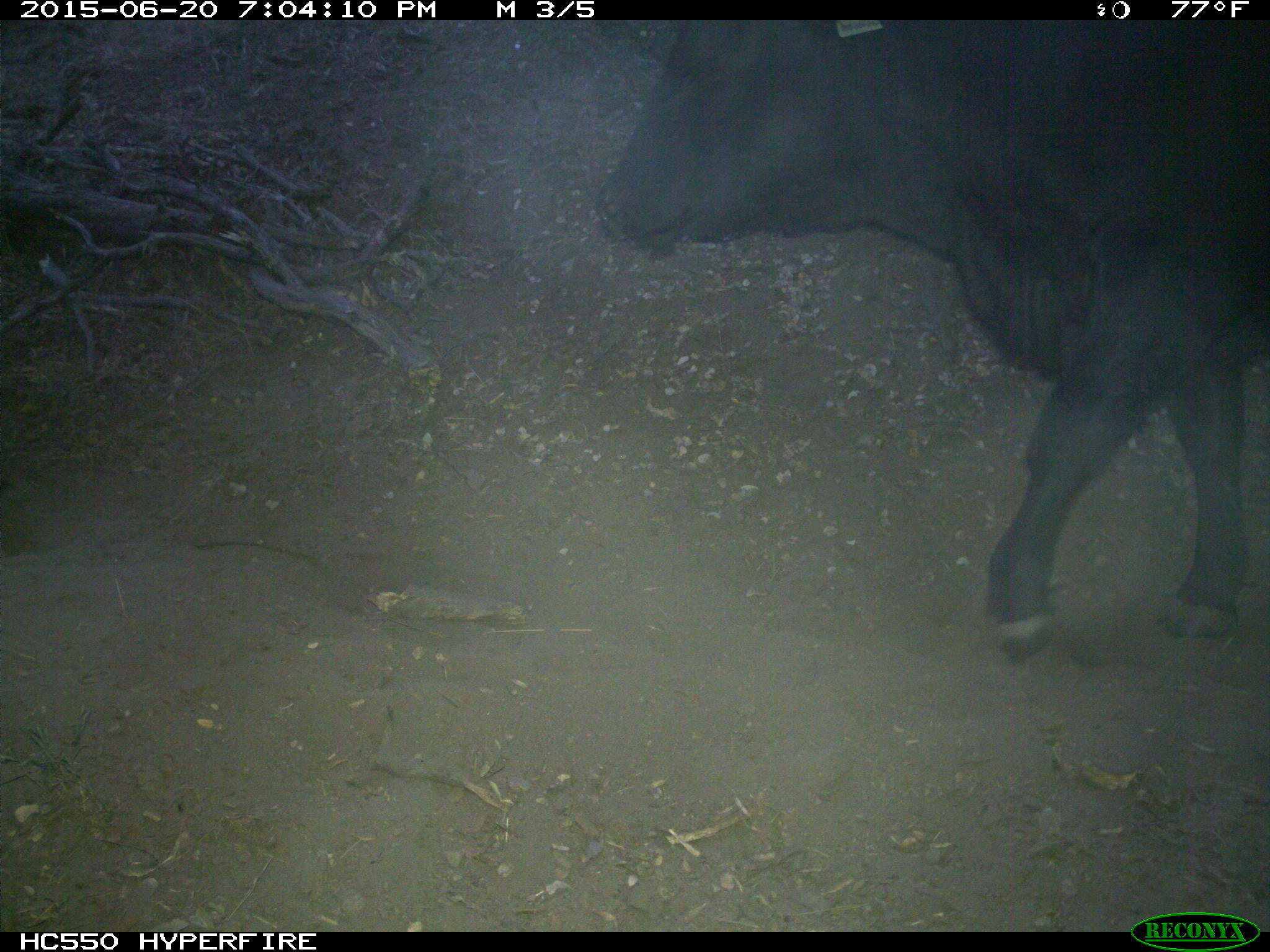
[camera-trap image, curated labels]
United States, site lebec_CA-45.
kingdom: Animalia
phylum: Chordata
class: Mammalia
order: Artiodactyla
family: Bovidae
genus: Bos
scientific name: Bos taurus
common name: domestic cow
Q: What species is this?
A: Bos taurus (domestic cow).